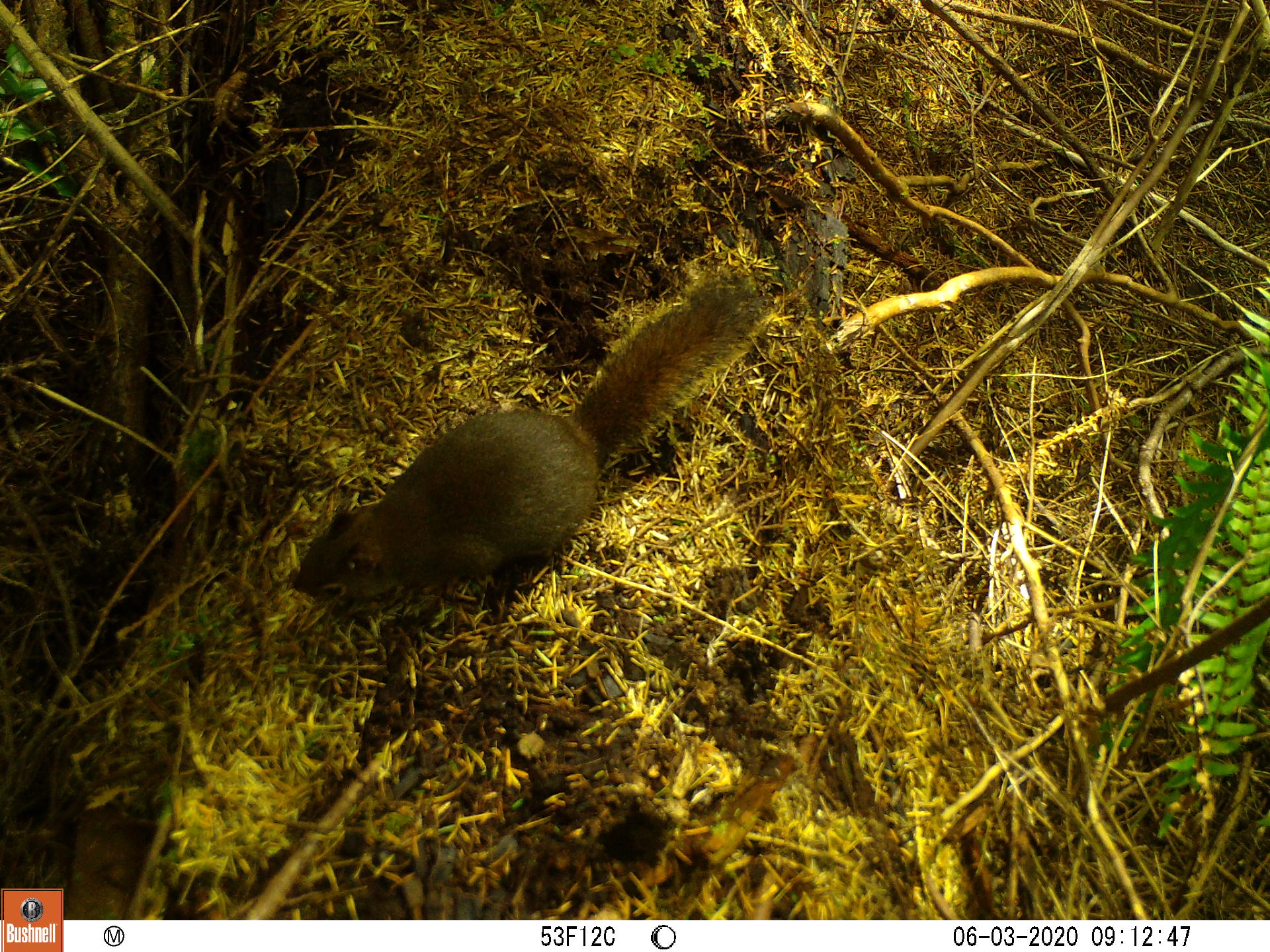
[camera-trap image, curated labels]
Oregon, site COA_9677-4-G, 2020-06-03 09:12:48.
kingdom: Animalia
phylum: Chordata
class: Mammalia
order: Rodentia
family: Sciuridae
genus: Tamiasciurus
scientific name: Tamiasciurus douglasii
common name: douglas squirrel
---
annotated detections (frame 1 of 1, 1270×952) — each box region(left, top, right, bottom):
douglas squirrel: region(279, 291, 751, 619)